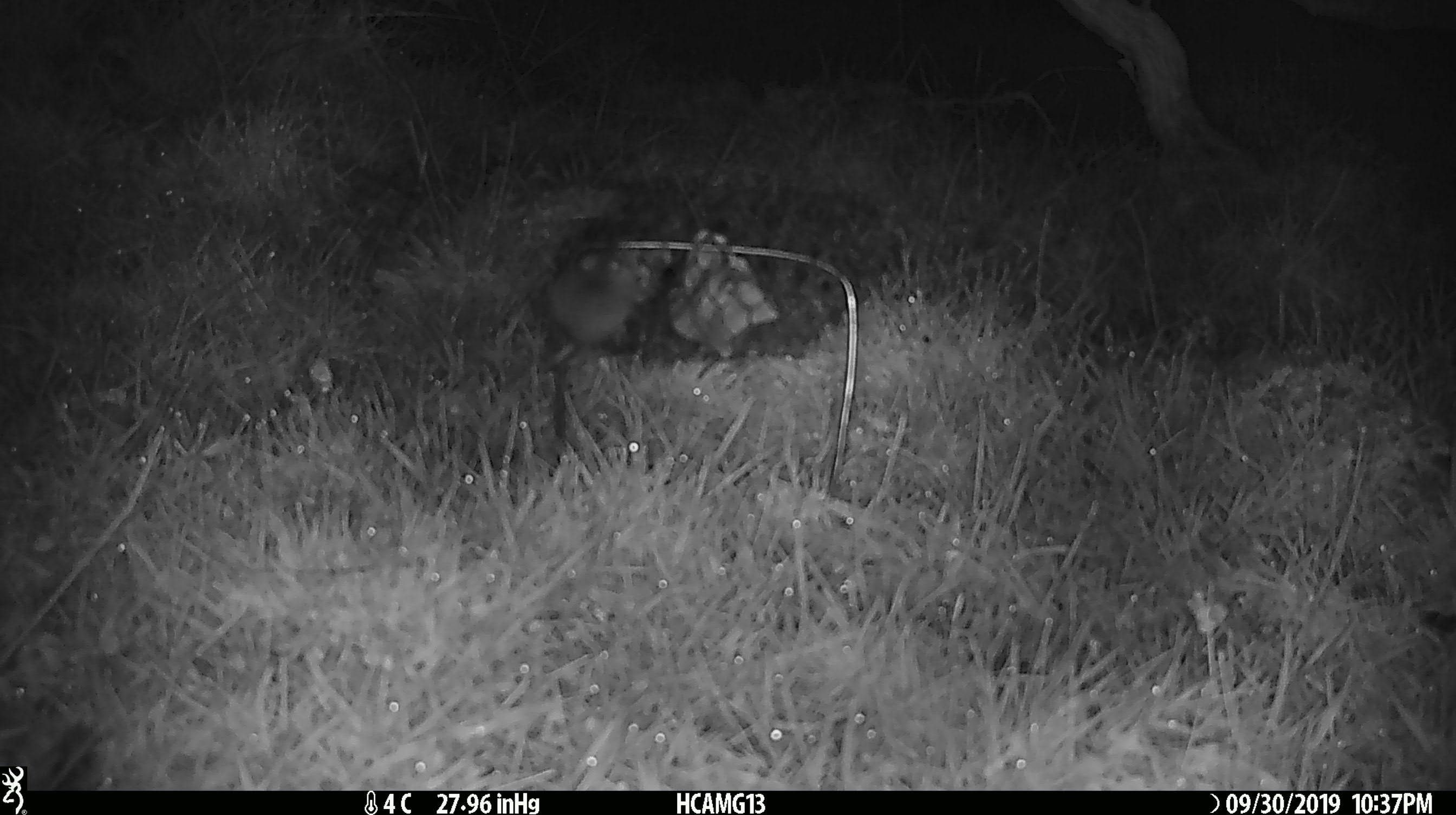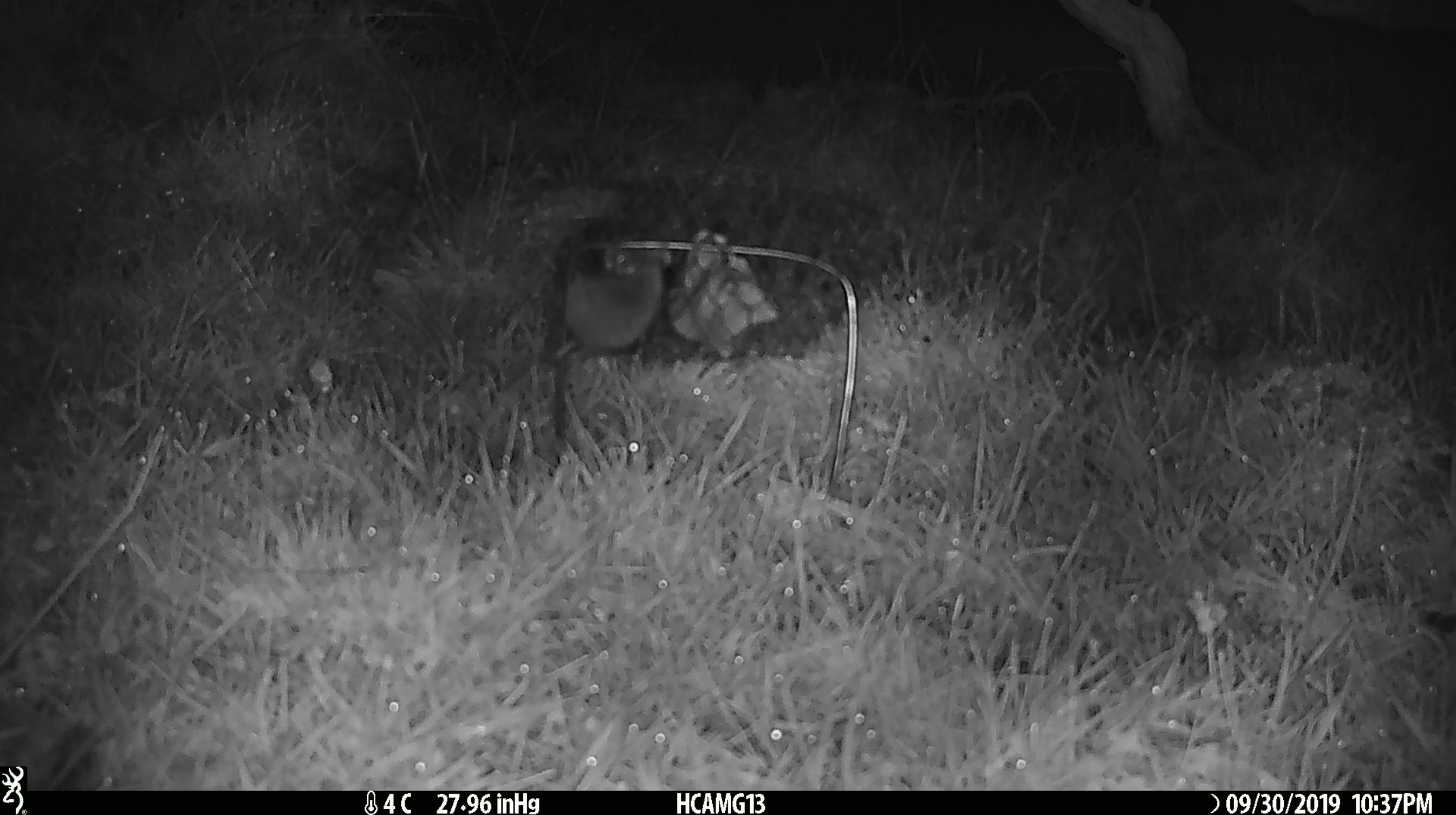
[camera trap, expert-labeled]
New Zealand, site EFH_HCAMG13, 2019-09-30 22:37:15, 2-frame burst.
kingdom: Animalia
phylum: Chordata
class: Mammalia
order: Rodentia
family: Muridae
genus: Mus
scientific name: Mus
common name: mouse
Mouse (Mus).